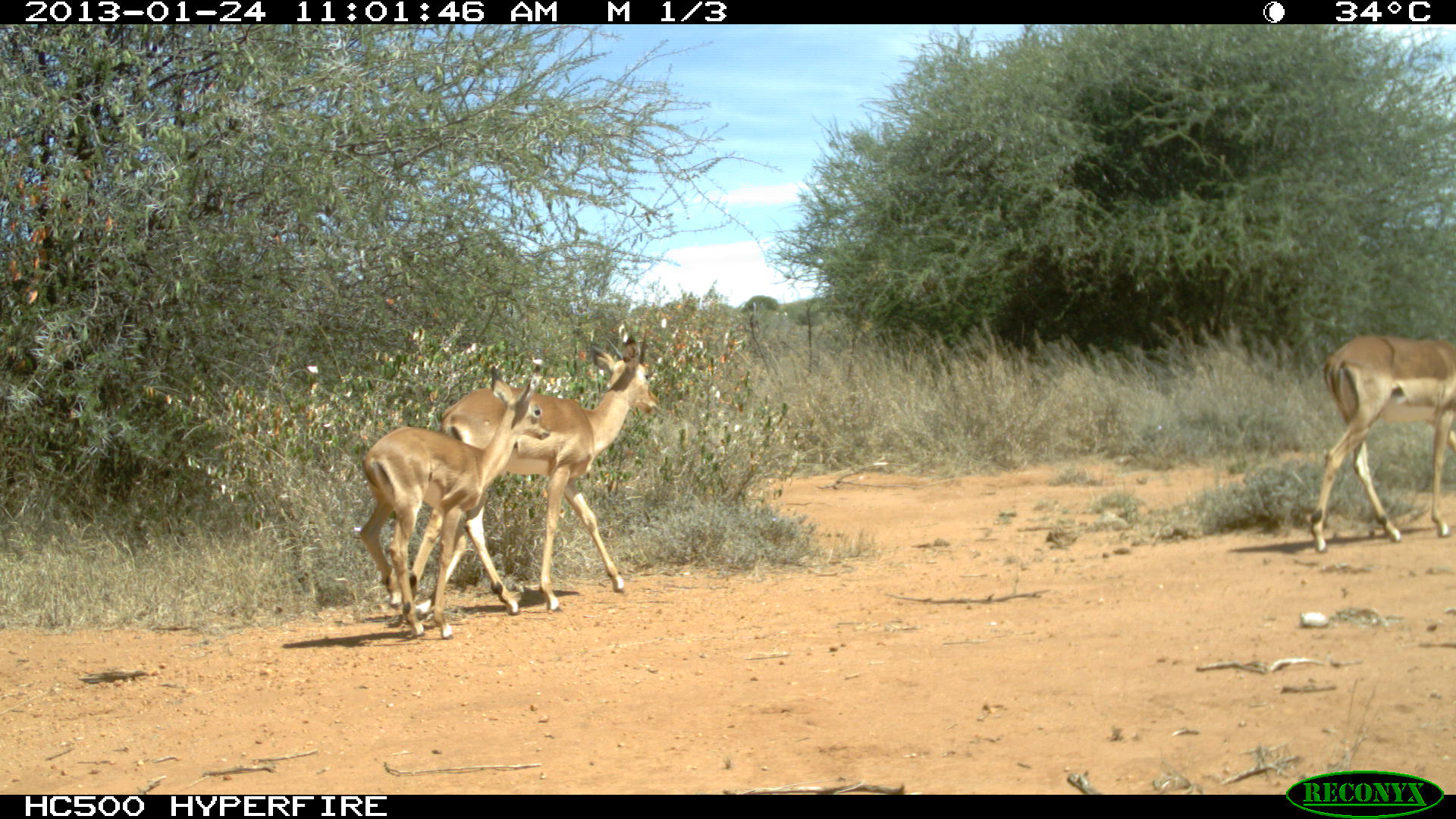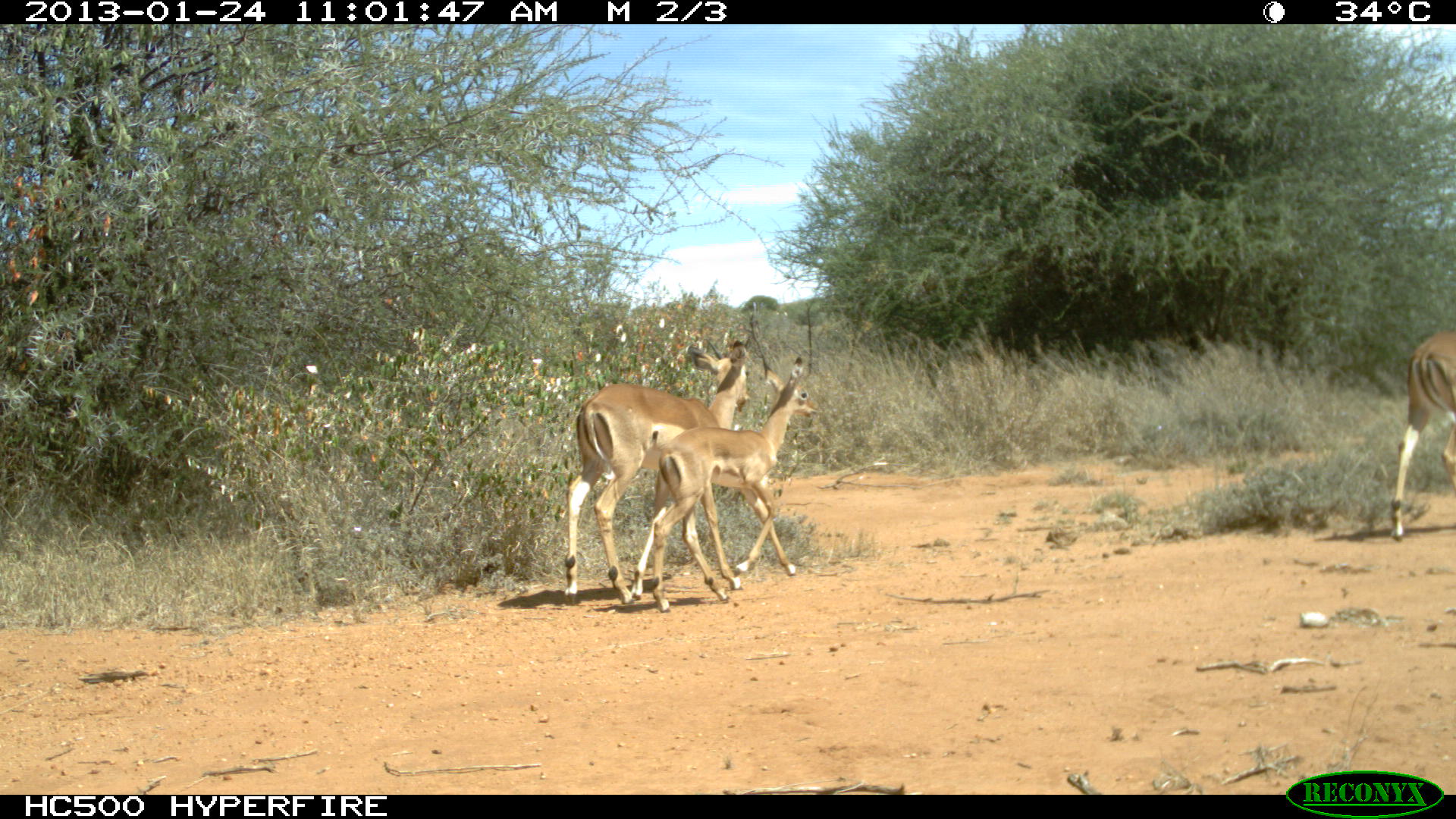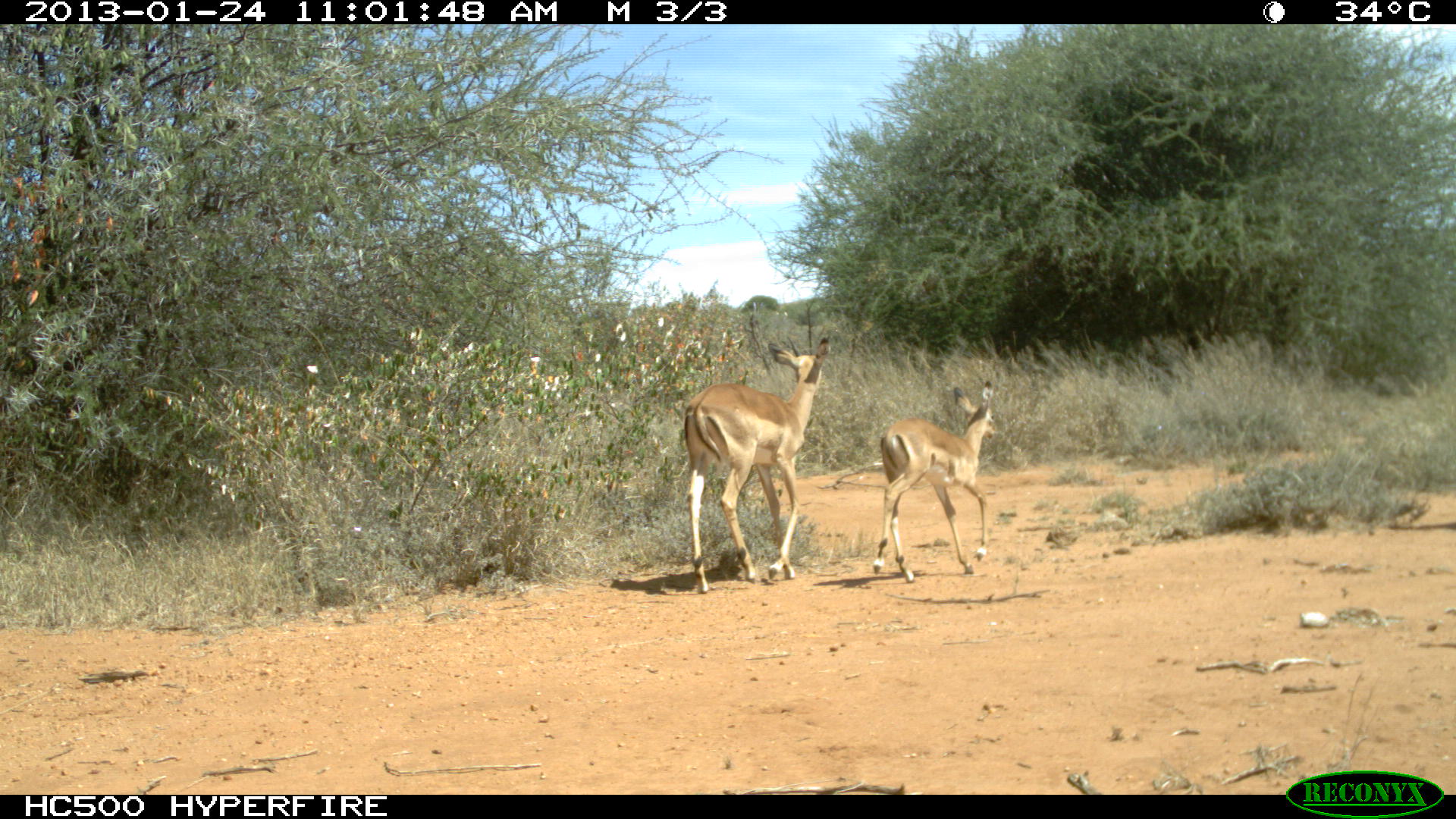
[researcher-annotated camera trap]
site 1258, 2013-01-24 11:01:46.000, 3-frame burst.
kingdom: Animalia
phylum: Chordata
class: Mammalia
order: Artiodactyla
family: Bovidae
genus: Aepyceros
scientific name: Aepyceros melampus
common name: impala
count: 1